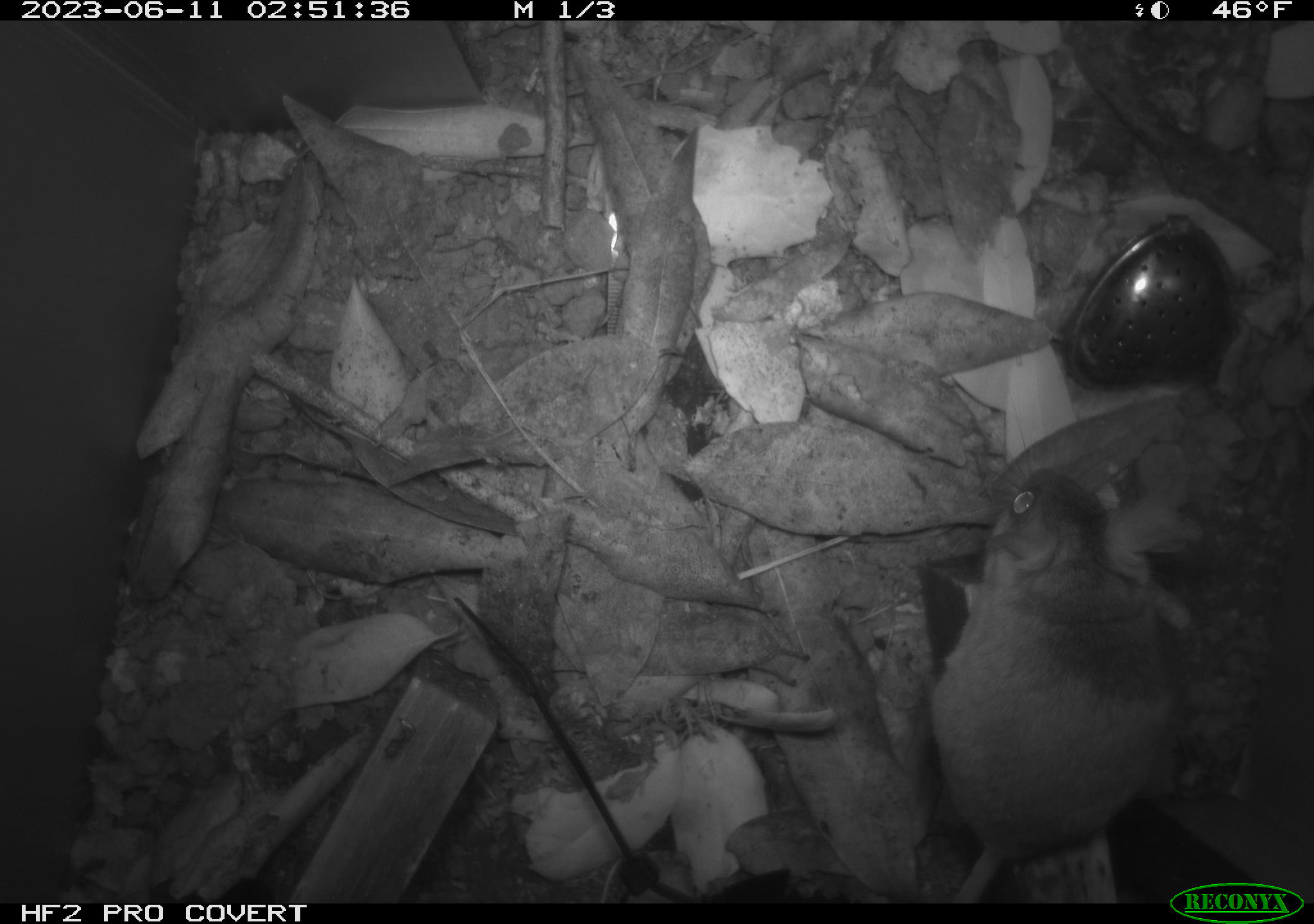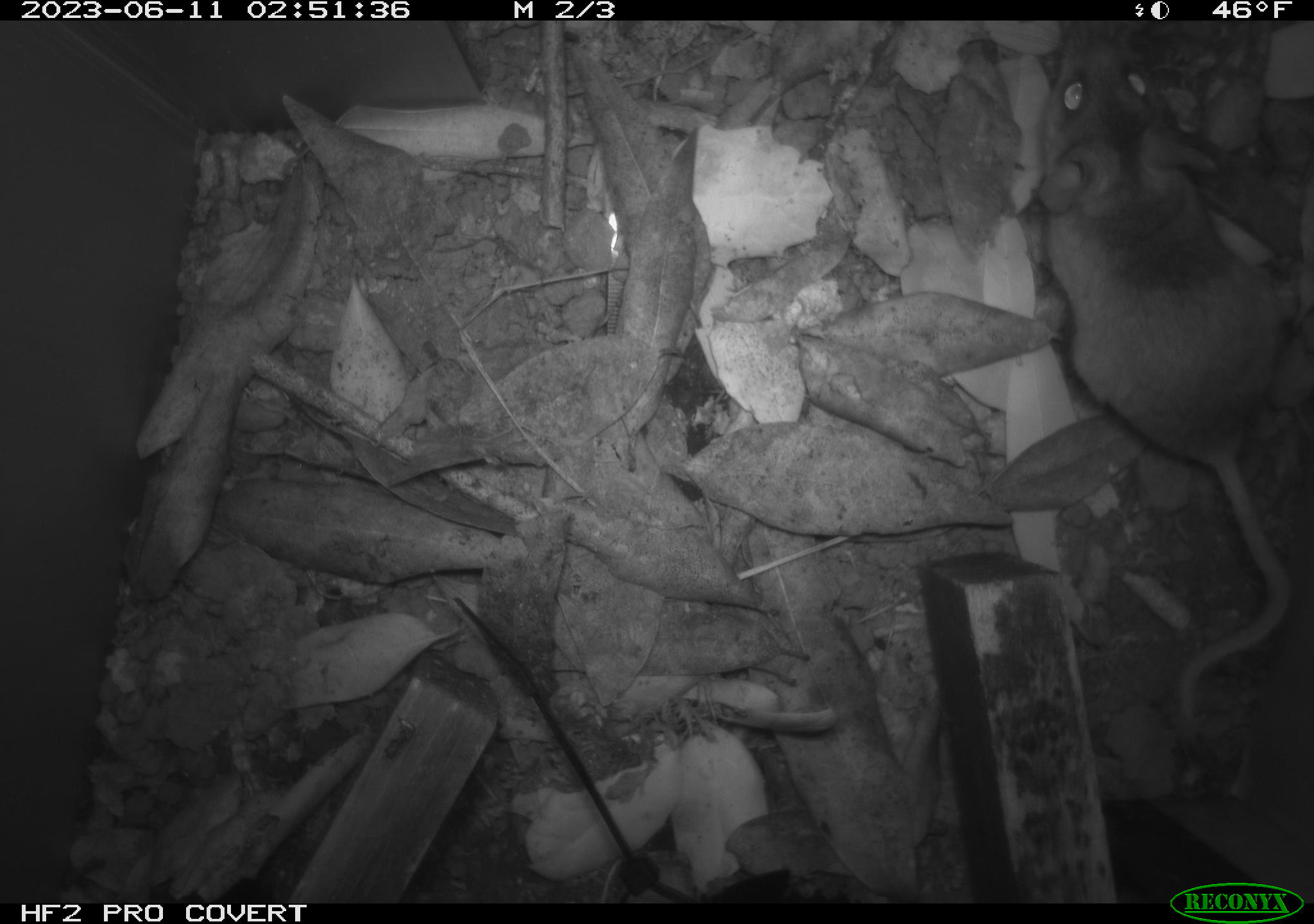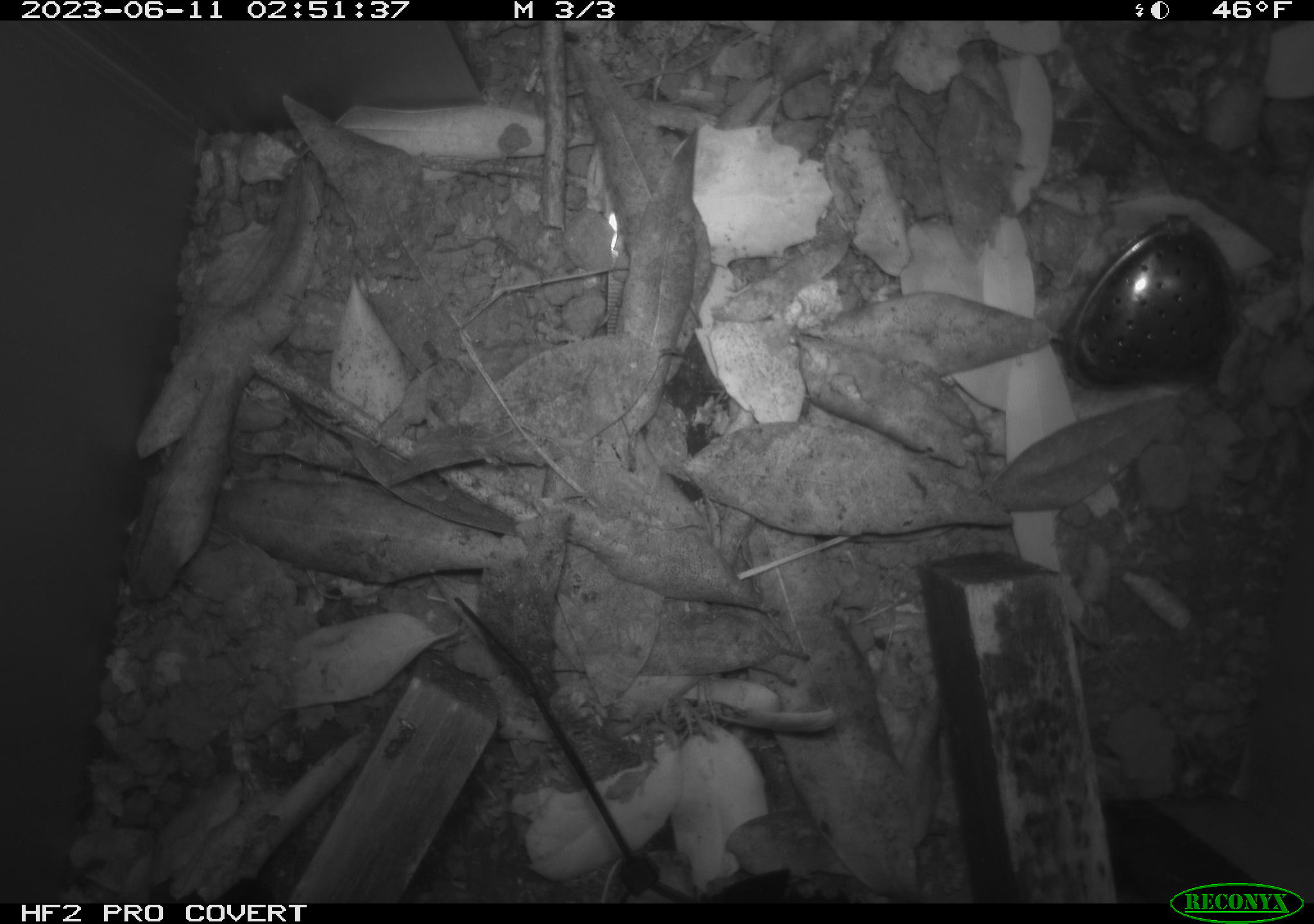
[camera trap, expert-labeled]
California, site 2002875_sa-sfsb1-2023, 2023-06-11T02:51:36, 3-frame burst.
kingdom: Animalia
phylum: Chordata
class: Mammalia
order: Rodentia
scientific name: Rodentia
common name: mouse species